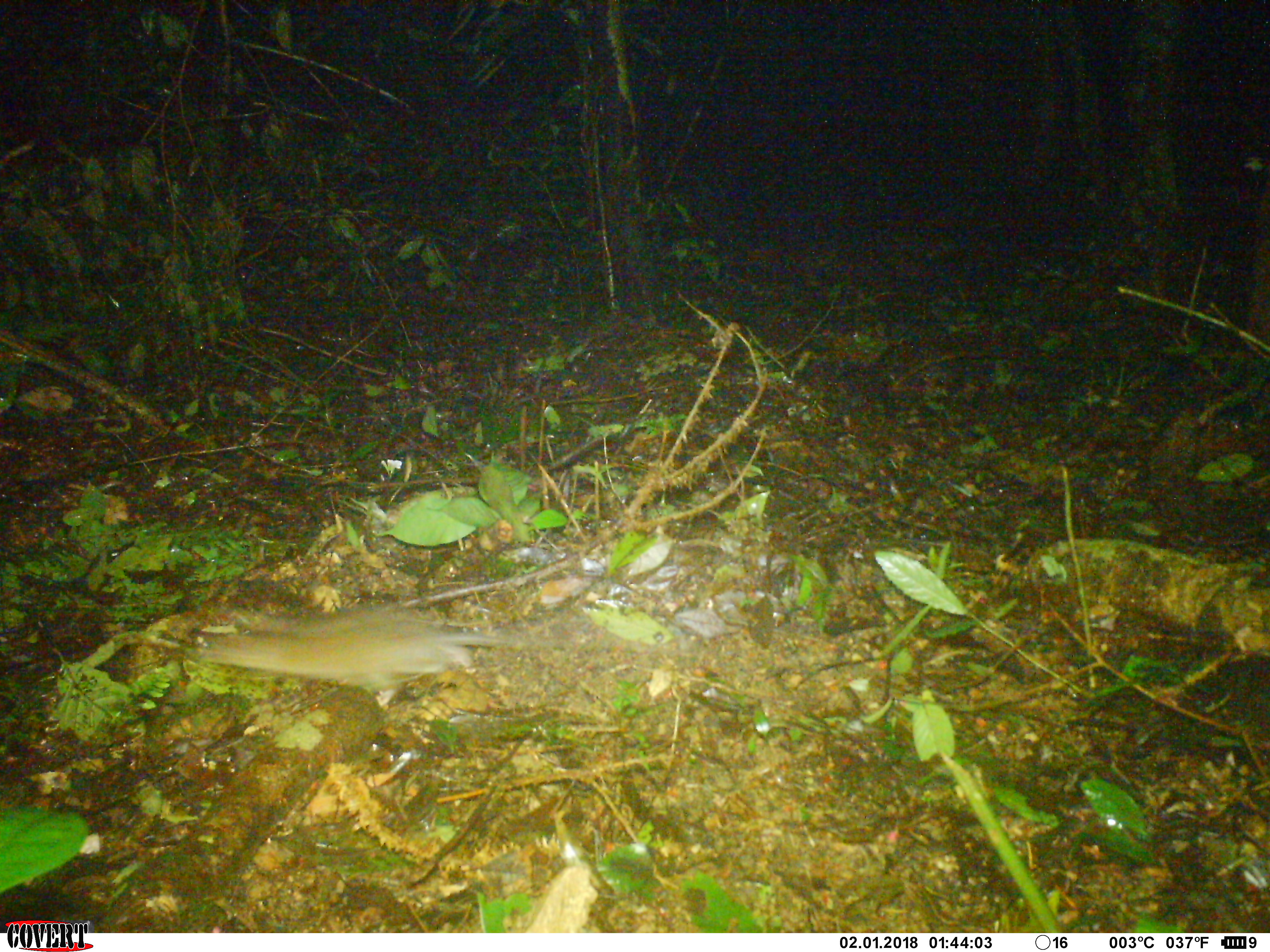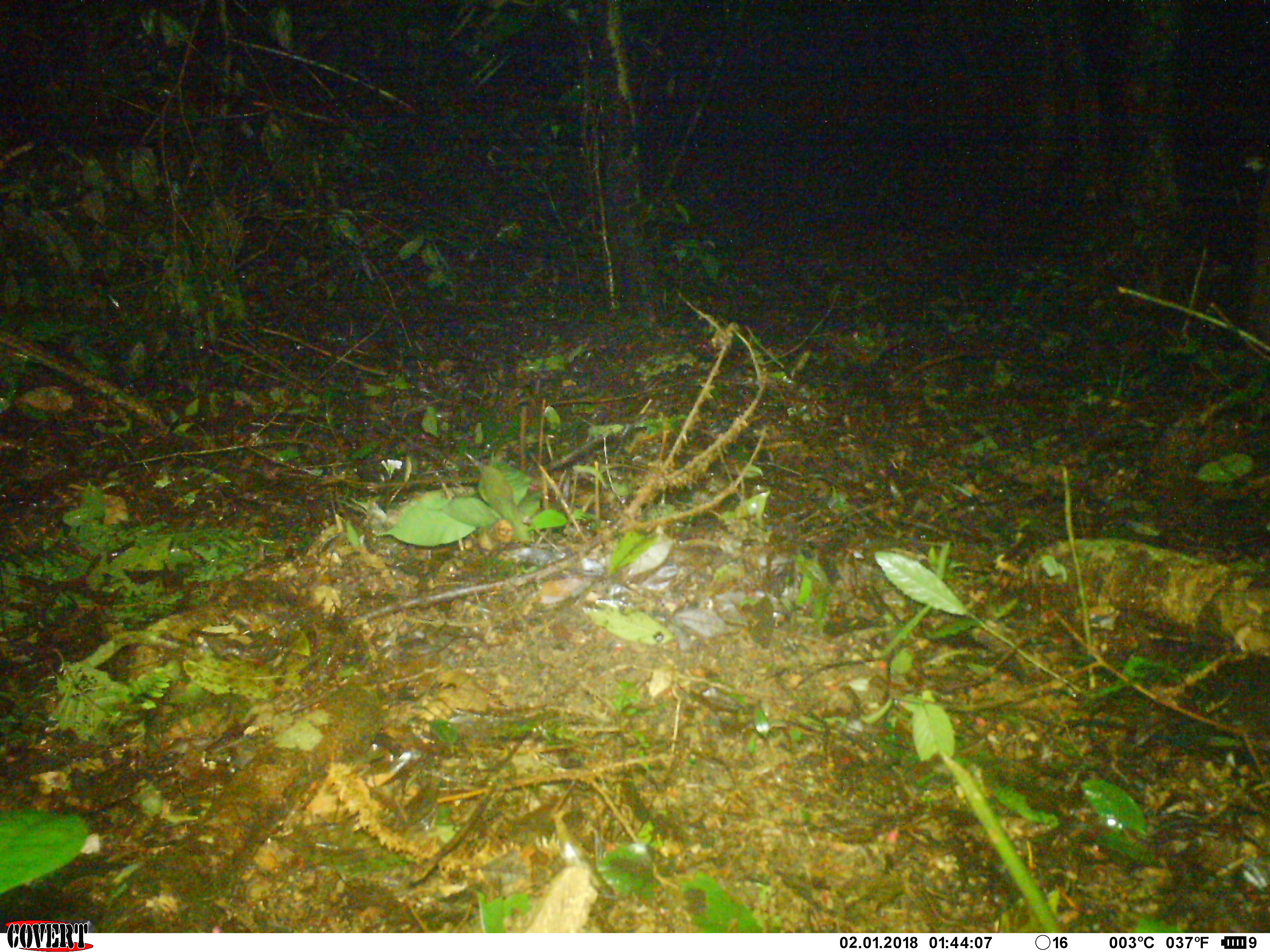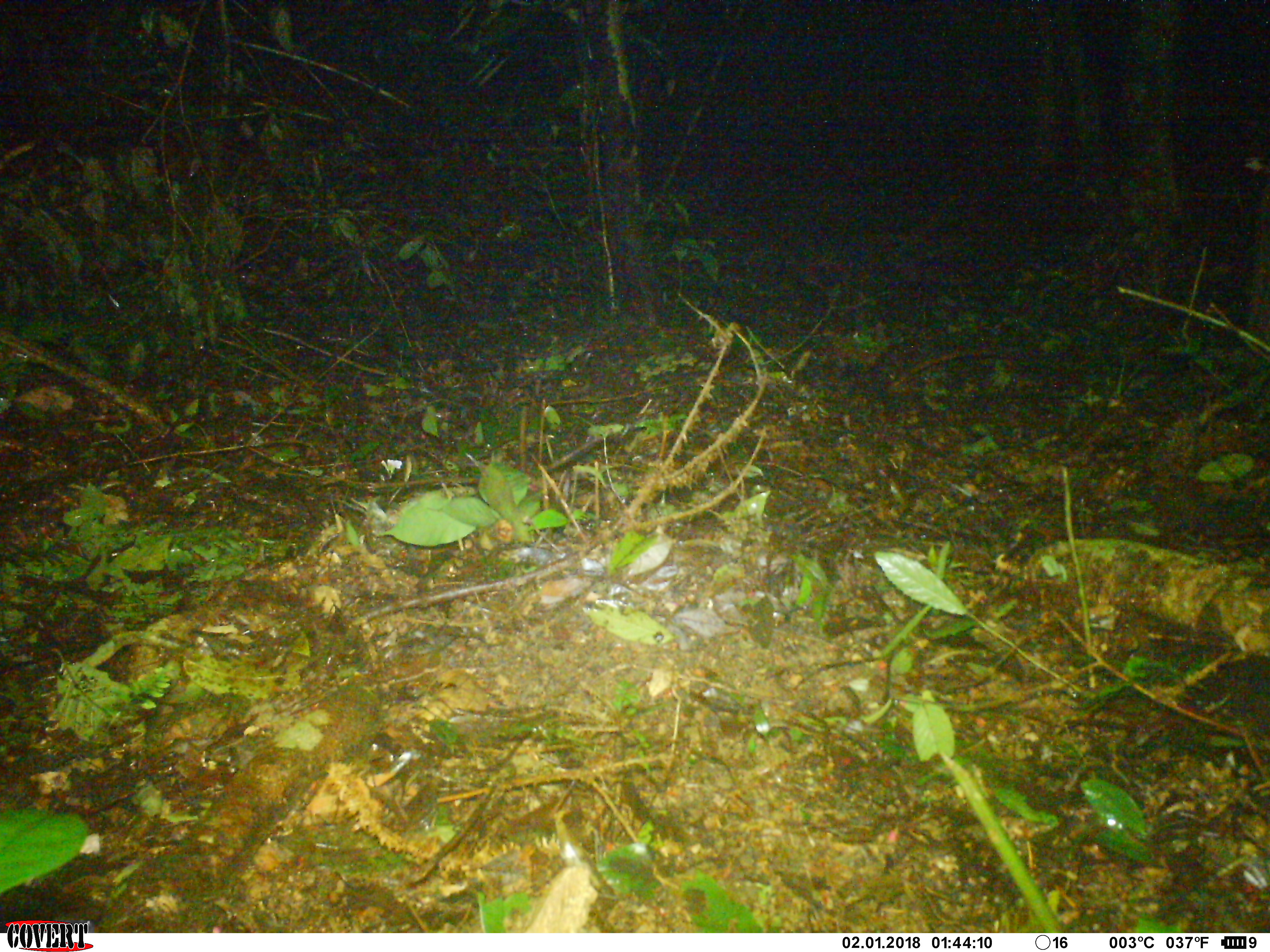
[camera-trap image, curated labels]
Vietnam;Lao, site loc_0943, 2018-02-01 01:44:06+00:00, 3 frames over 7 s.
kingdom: Animalia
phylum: Chordata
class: Mammalia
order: Rodentia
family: Muridae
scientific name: Muridae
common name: old-world mice and rats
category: unidentified murid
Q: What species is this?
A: Unidentified murid (old-world mice and rats) (Muridae).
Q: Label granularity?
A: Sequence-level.